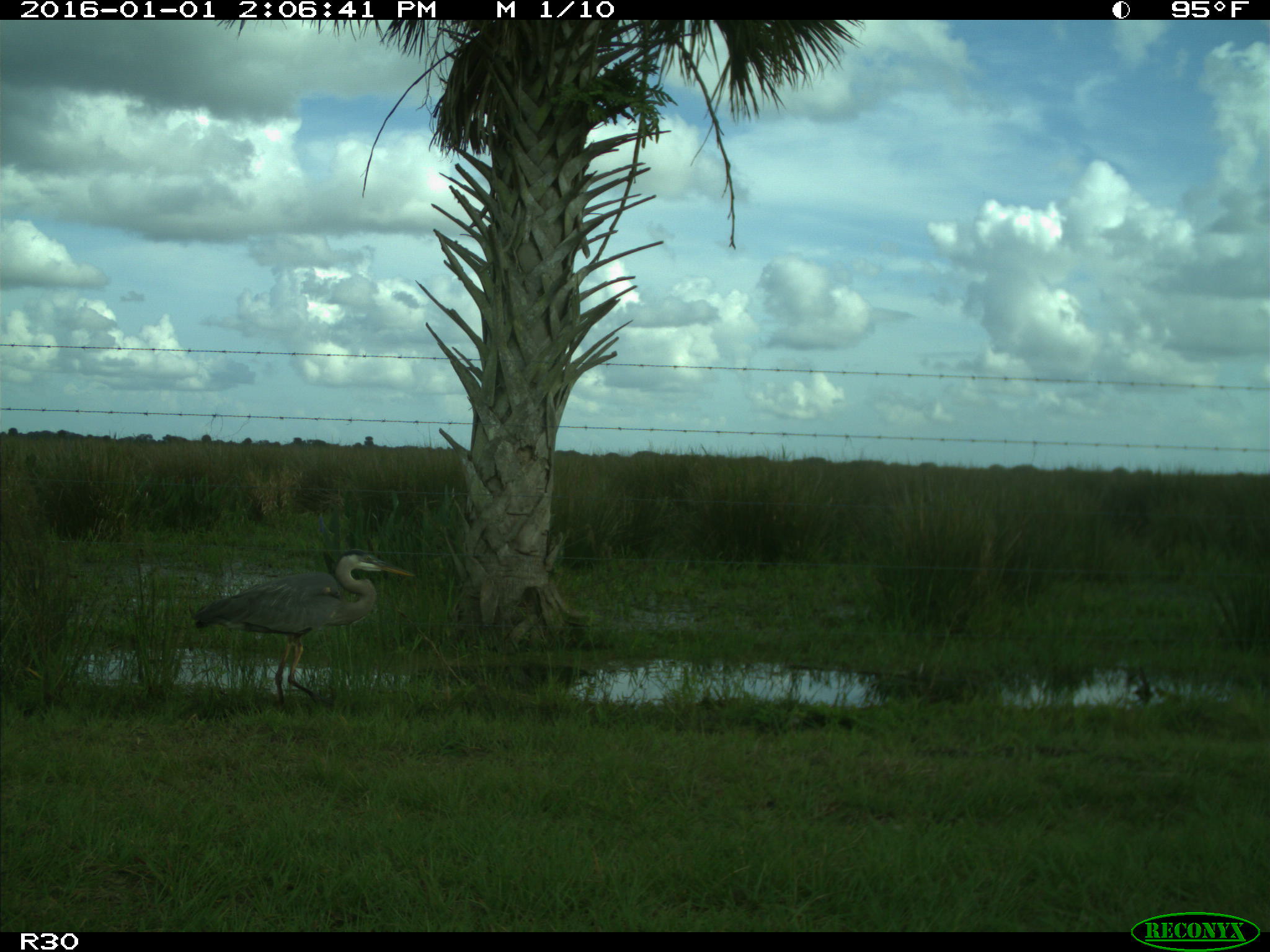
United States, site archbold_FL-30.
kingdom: Animalia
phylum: Chordata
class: Aves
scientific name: Aves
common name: birds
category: unidentified bird